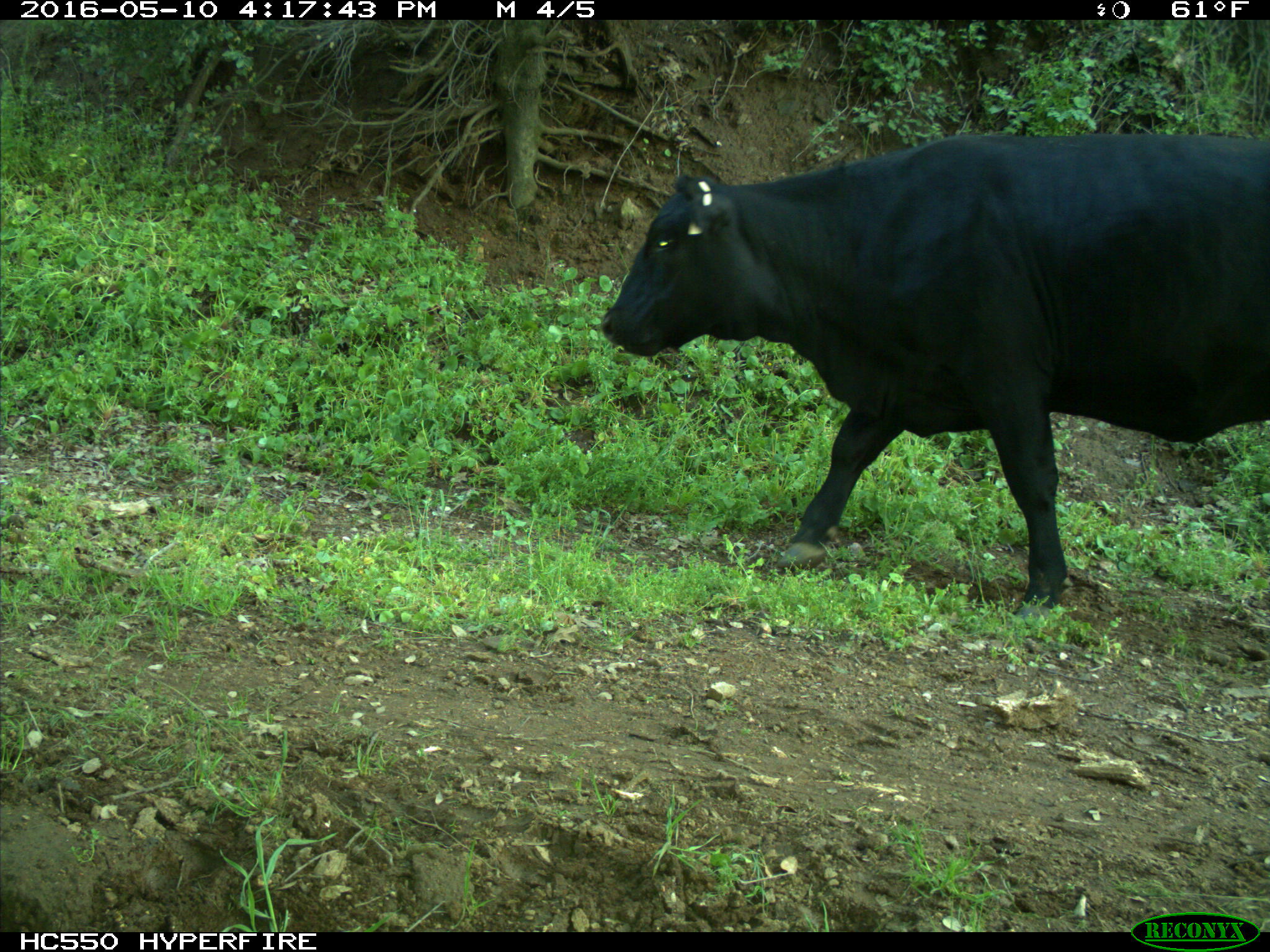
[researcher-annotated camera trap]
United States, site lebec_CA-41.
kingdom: Animalia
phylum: Chordata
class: Mammalia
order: Artiodactyla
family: Bovidae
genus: Bos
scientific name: Bos taurus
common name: domestic cow